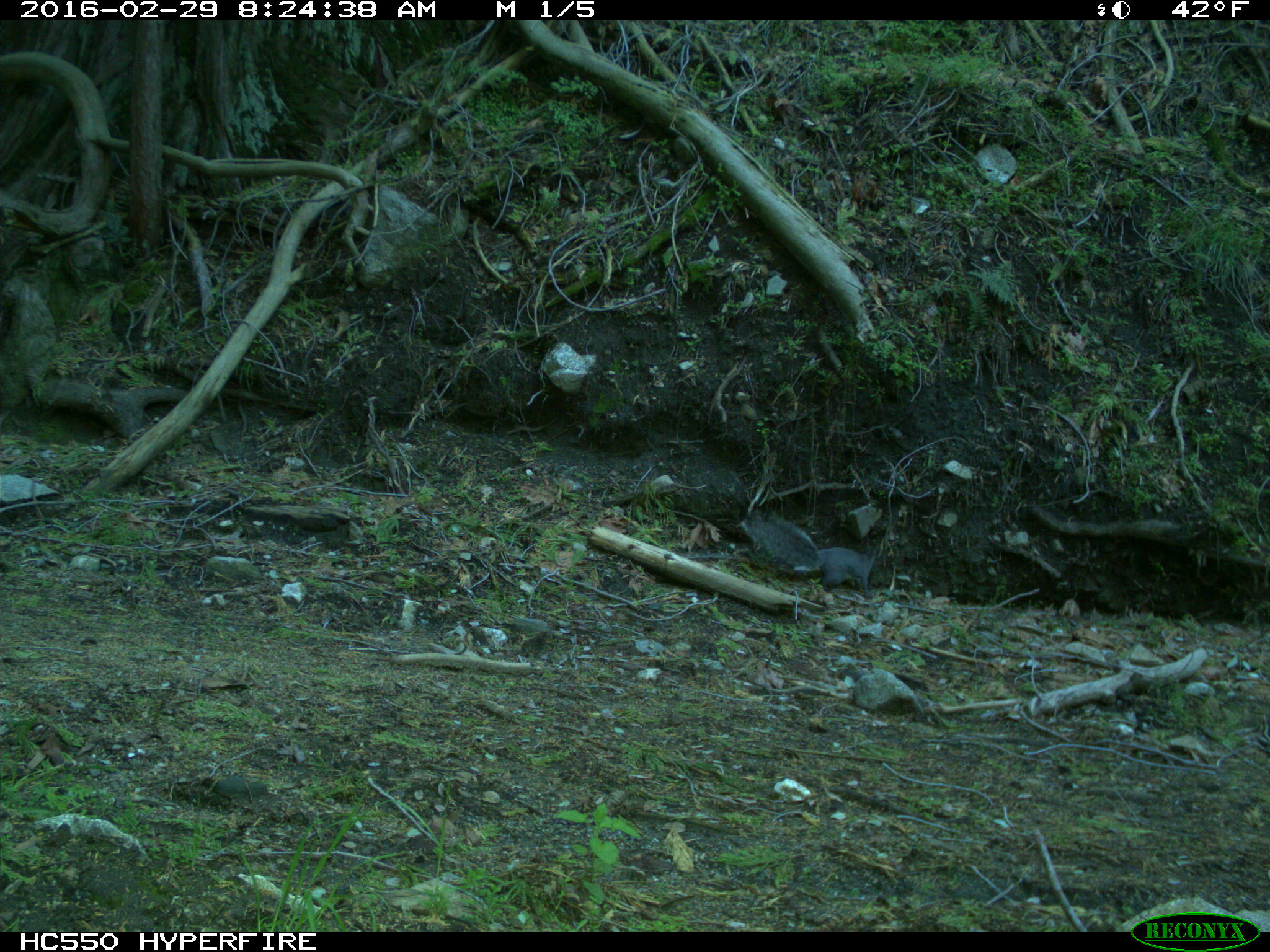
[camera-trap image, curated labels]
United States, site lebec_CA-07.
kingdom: Animalia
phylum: Chordata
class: Mammalia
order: Rodentia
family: Sciuridae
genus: Sciurus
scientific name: Sciurus carolinensis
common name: eastern gray squirrel